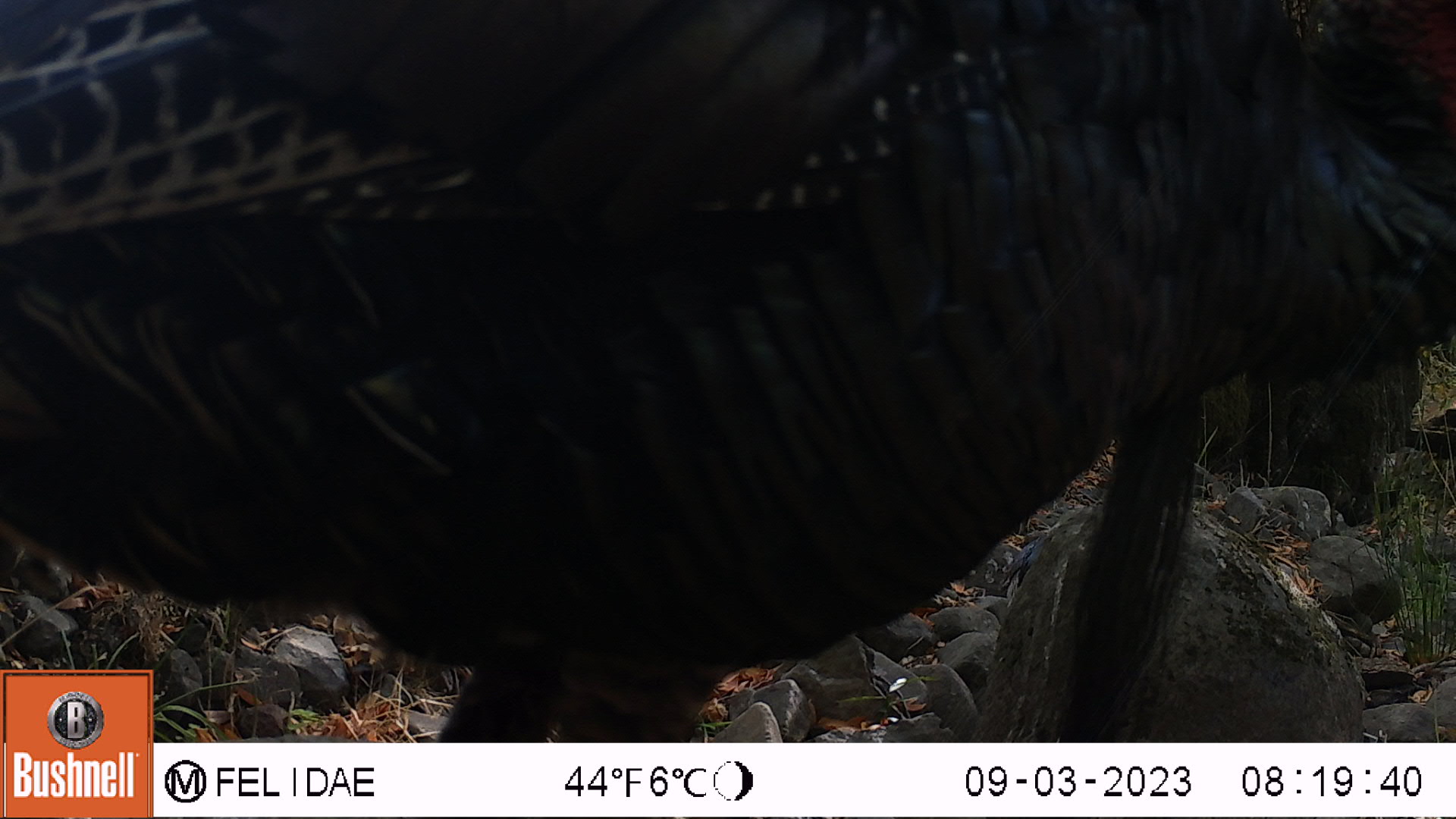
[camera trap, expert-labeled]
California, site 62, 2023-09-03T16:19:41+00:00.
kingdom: Animalia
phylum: Chordata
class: Aves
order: Galliformes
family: Phasianidae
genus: Meleagris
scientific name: Meleagris gallopavo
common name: turkey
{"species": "turkey (Meleagris gallopavo)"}